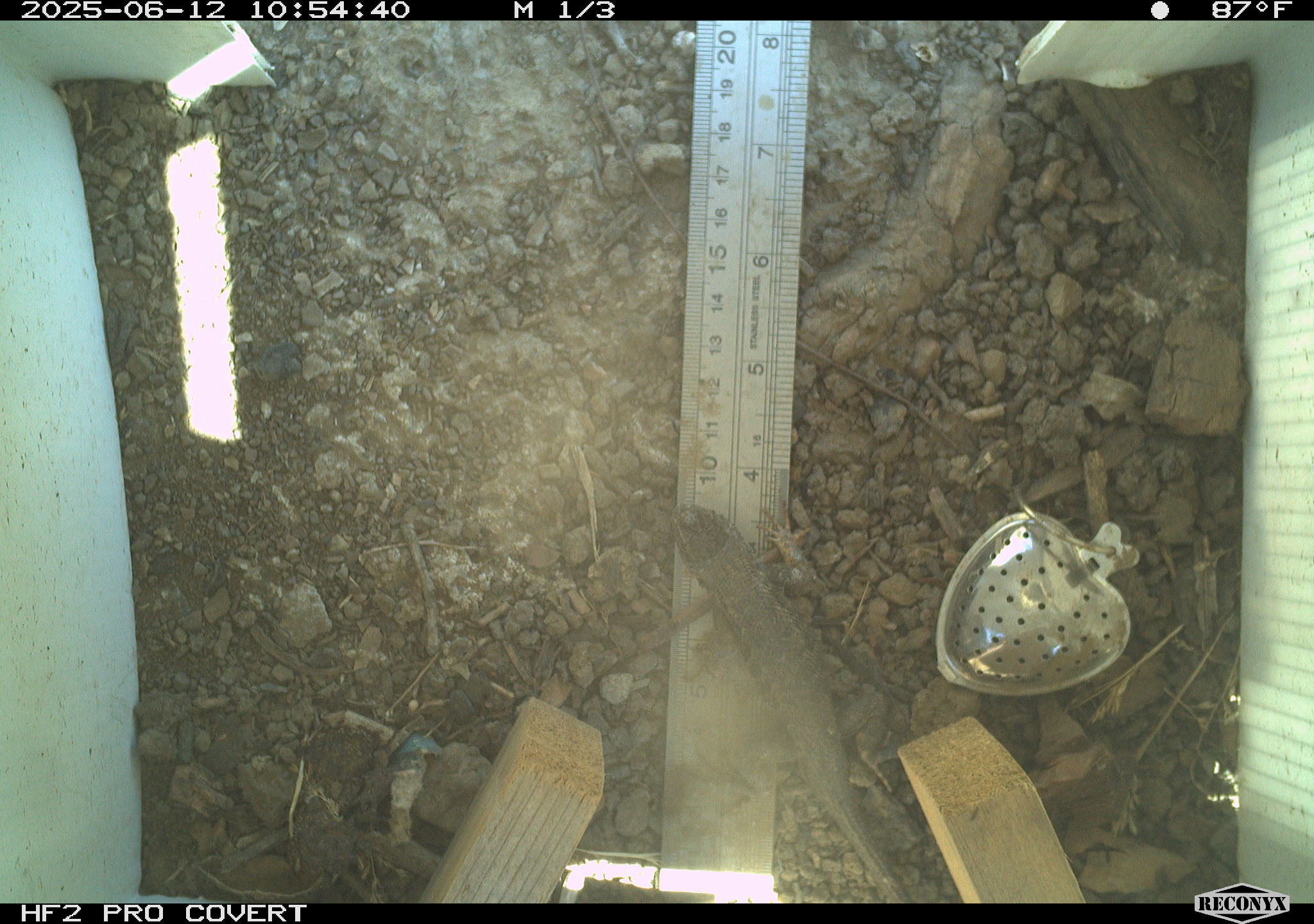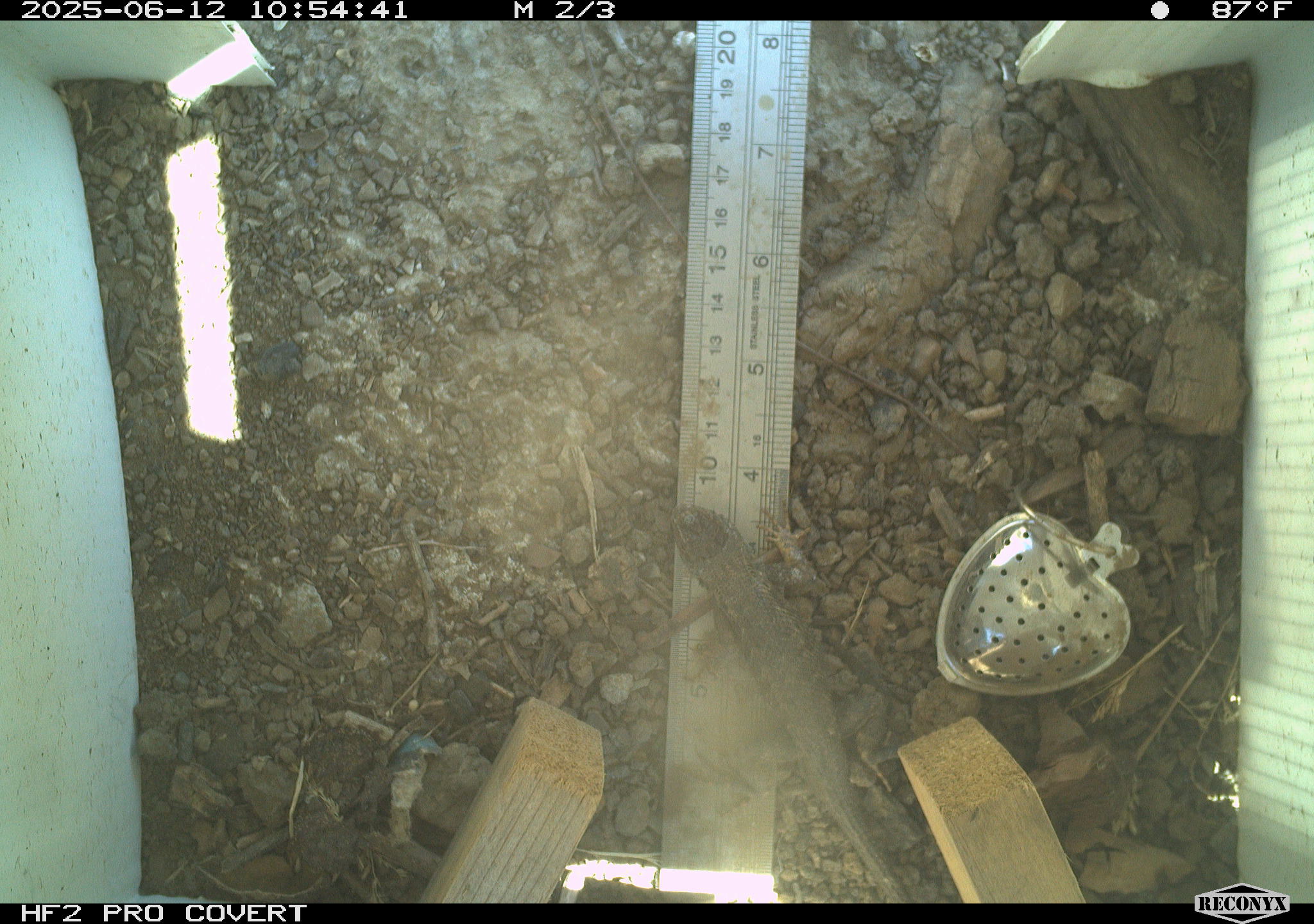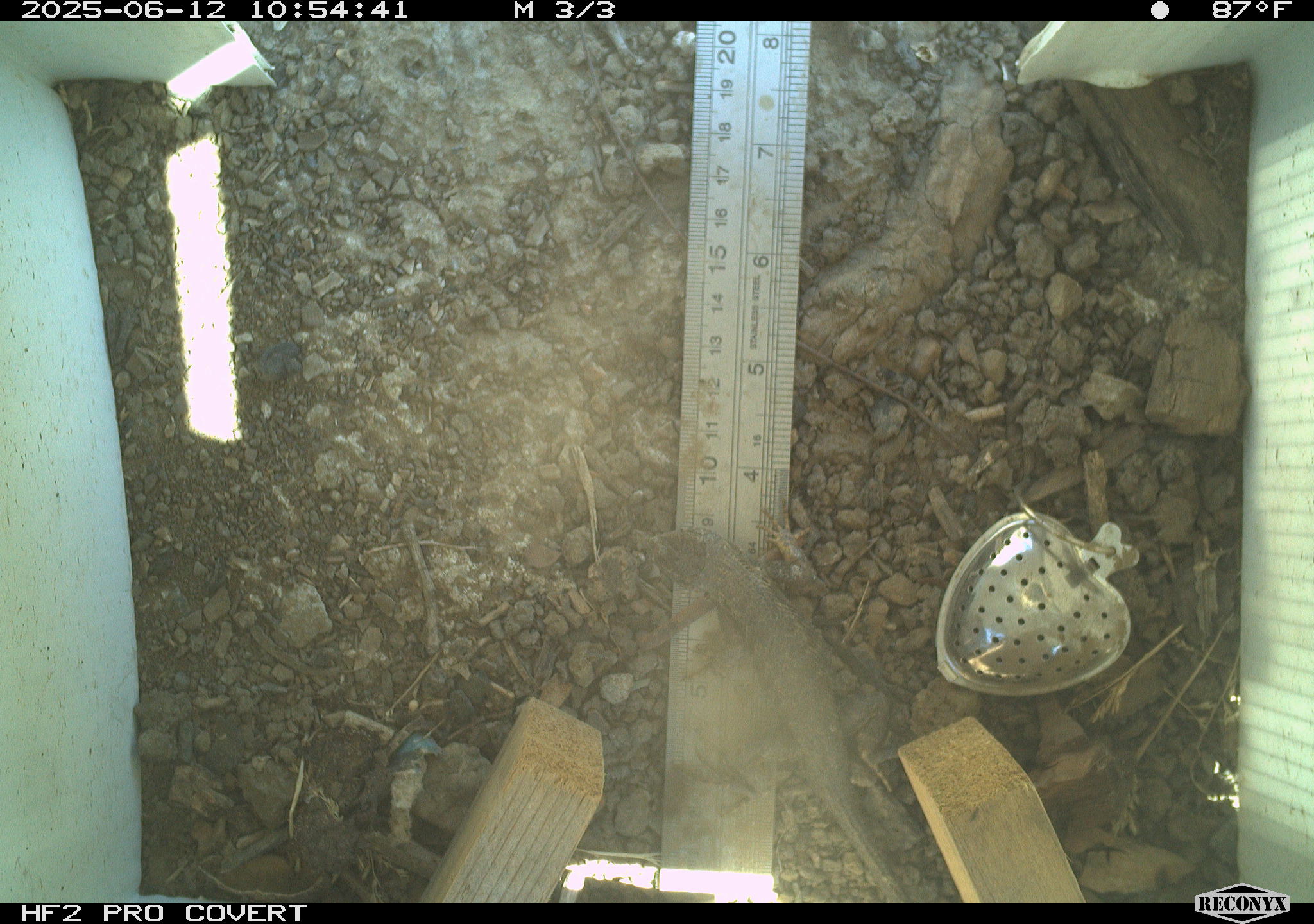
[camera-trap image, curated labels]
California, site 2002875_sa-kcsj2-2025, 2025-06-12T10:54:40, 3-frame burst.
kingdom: Animalia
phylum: Chordata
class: Reptilia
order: Squamata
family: Phrynosomatidae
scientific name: Phrynosomatidae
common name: north american spiny lizards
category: sceloporus/uta species